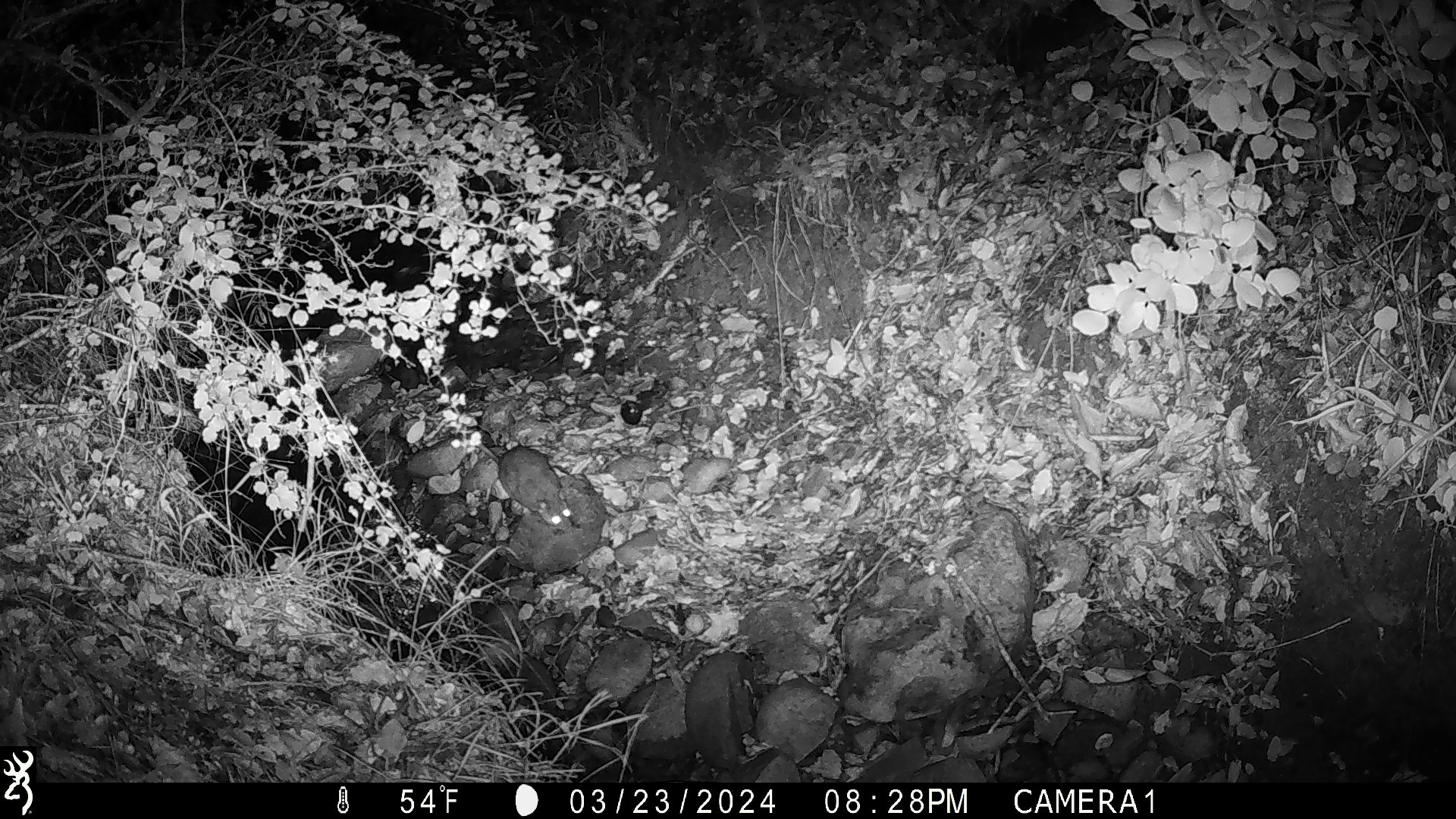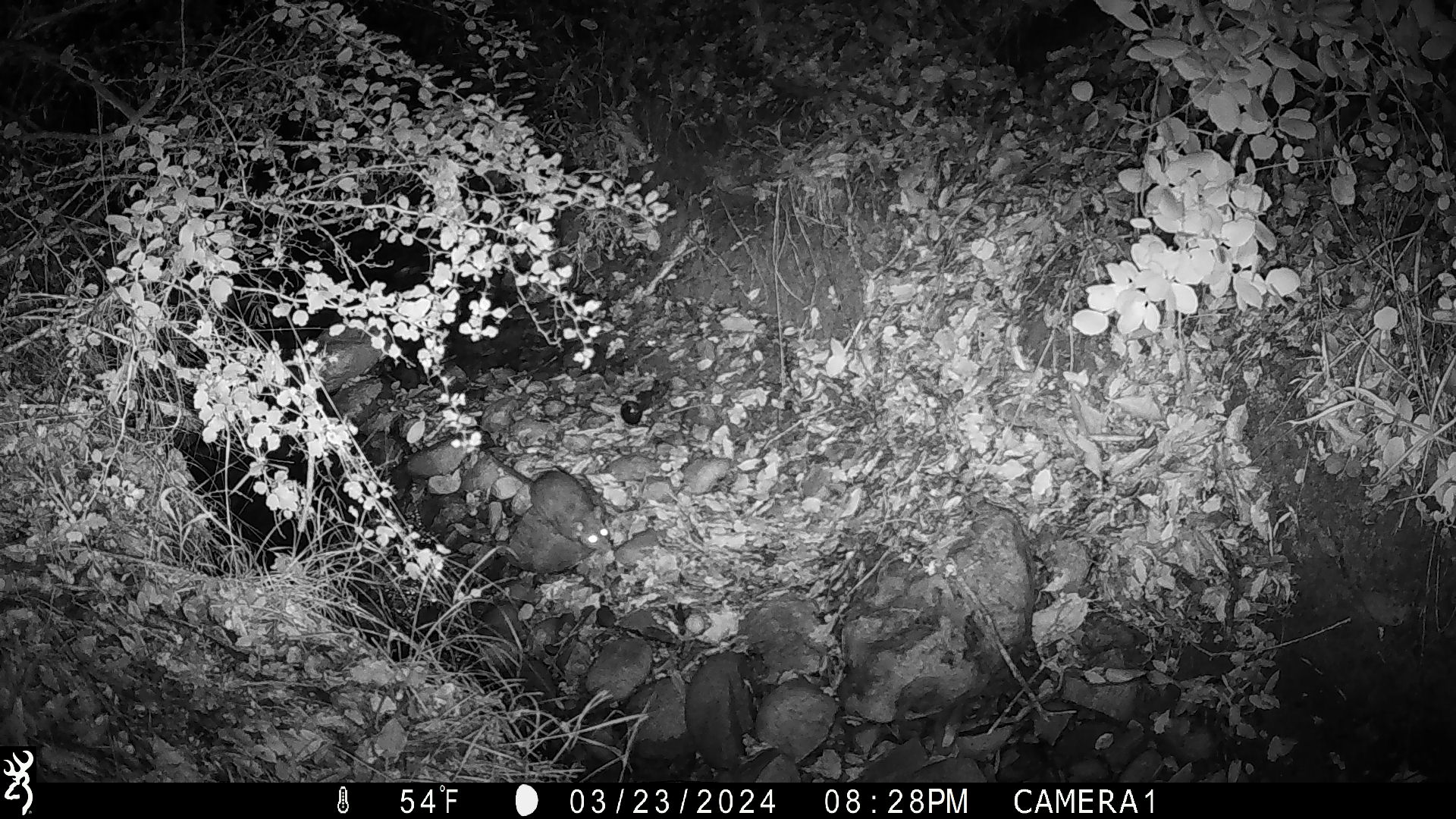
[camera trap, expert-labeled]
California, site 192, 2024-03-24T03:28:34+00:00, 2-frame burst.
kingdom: Animalia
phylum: Chordata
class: Mammalia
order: Rodentia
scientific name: Rodentia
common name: mouse or rat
Mouse or rat (Rodentia).